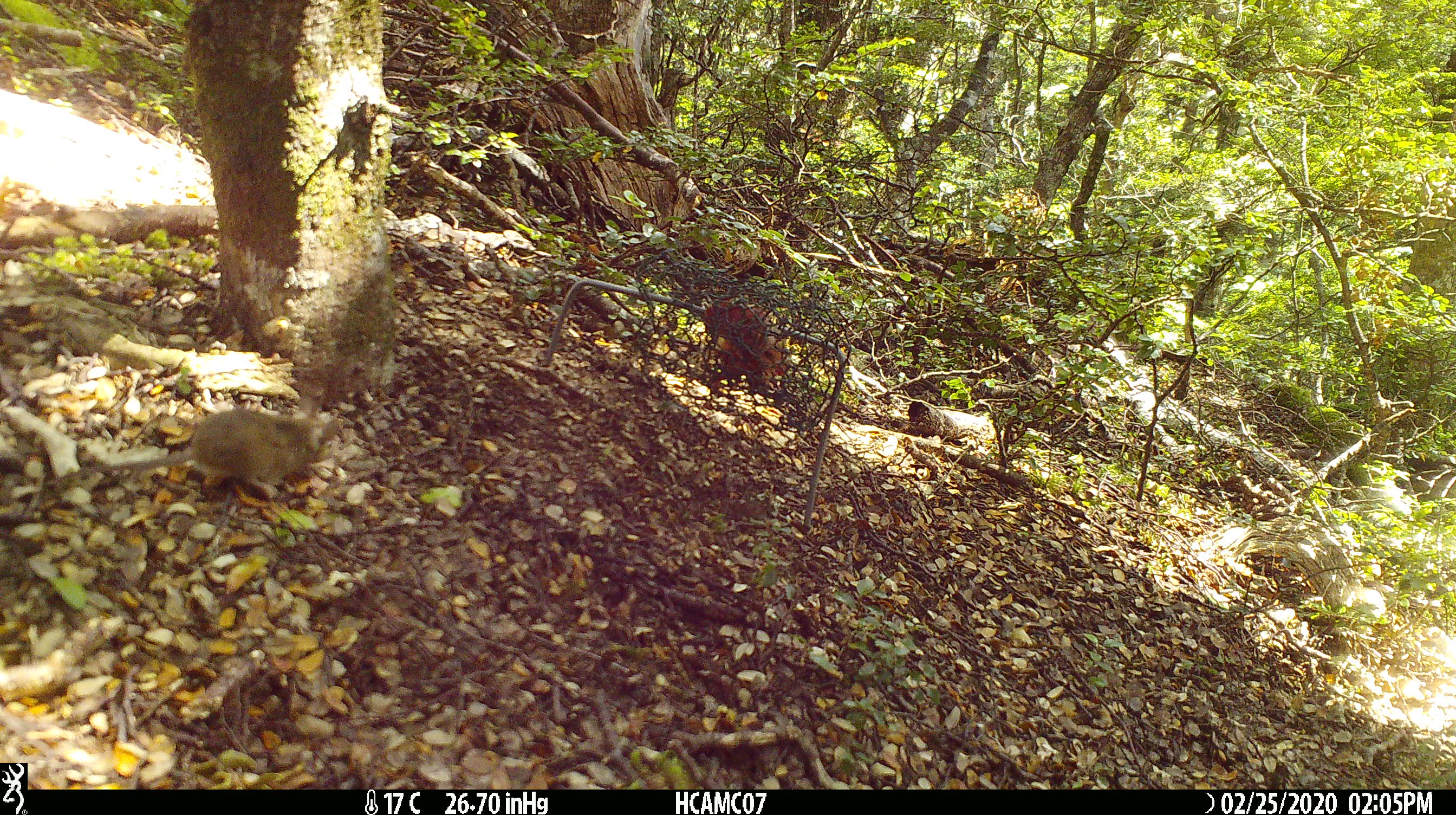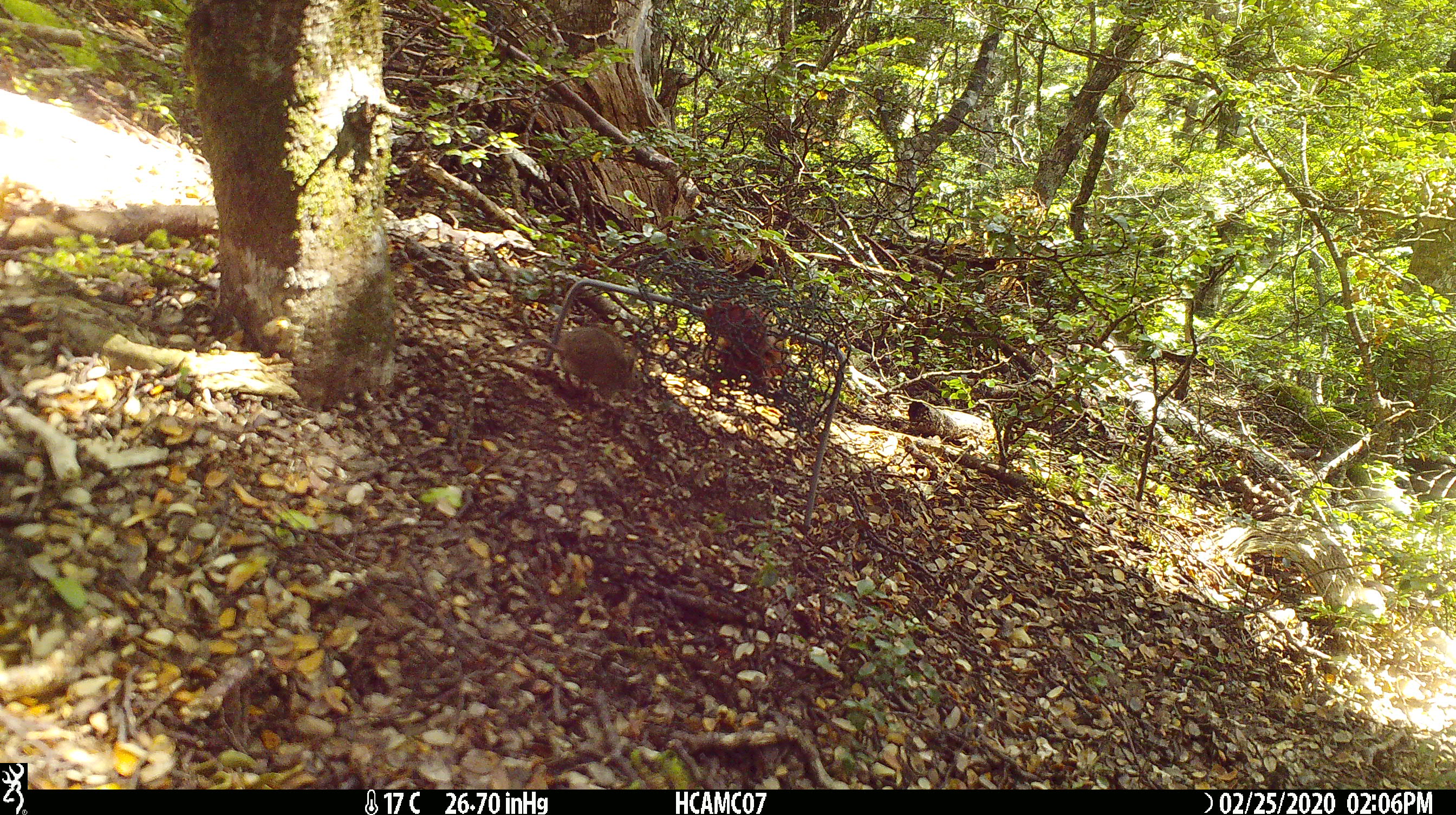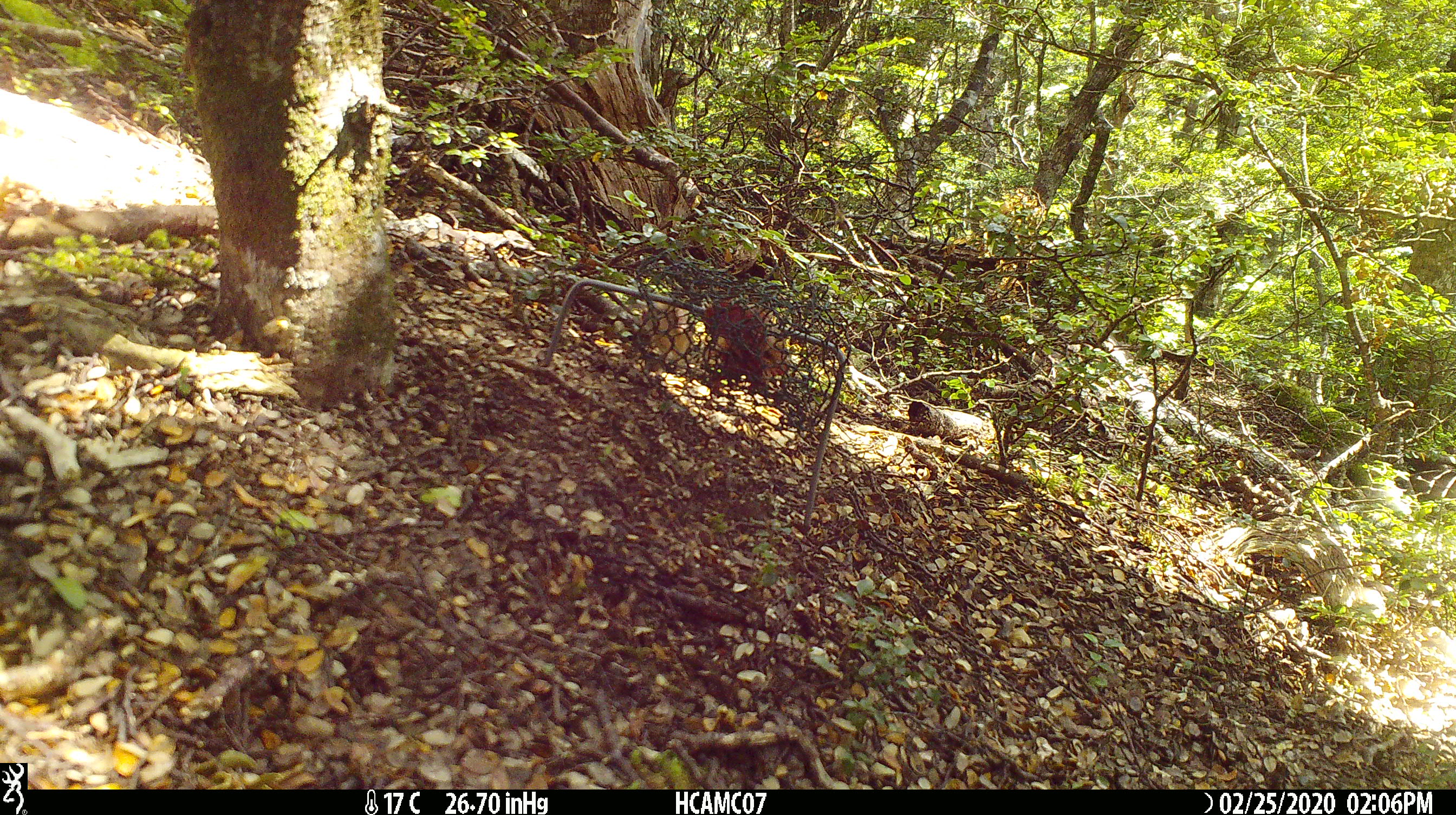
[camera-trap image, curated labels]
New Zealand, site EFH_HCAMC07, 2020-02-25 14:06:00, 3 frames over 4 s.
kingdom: Animalia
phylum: Chordata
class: Mammalia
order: Rodentia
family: Muridae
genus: Mus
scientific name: Mus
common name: mouse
Mouse (Mus).